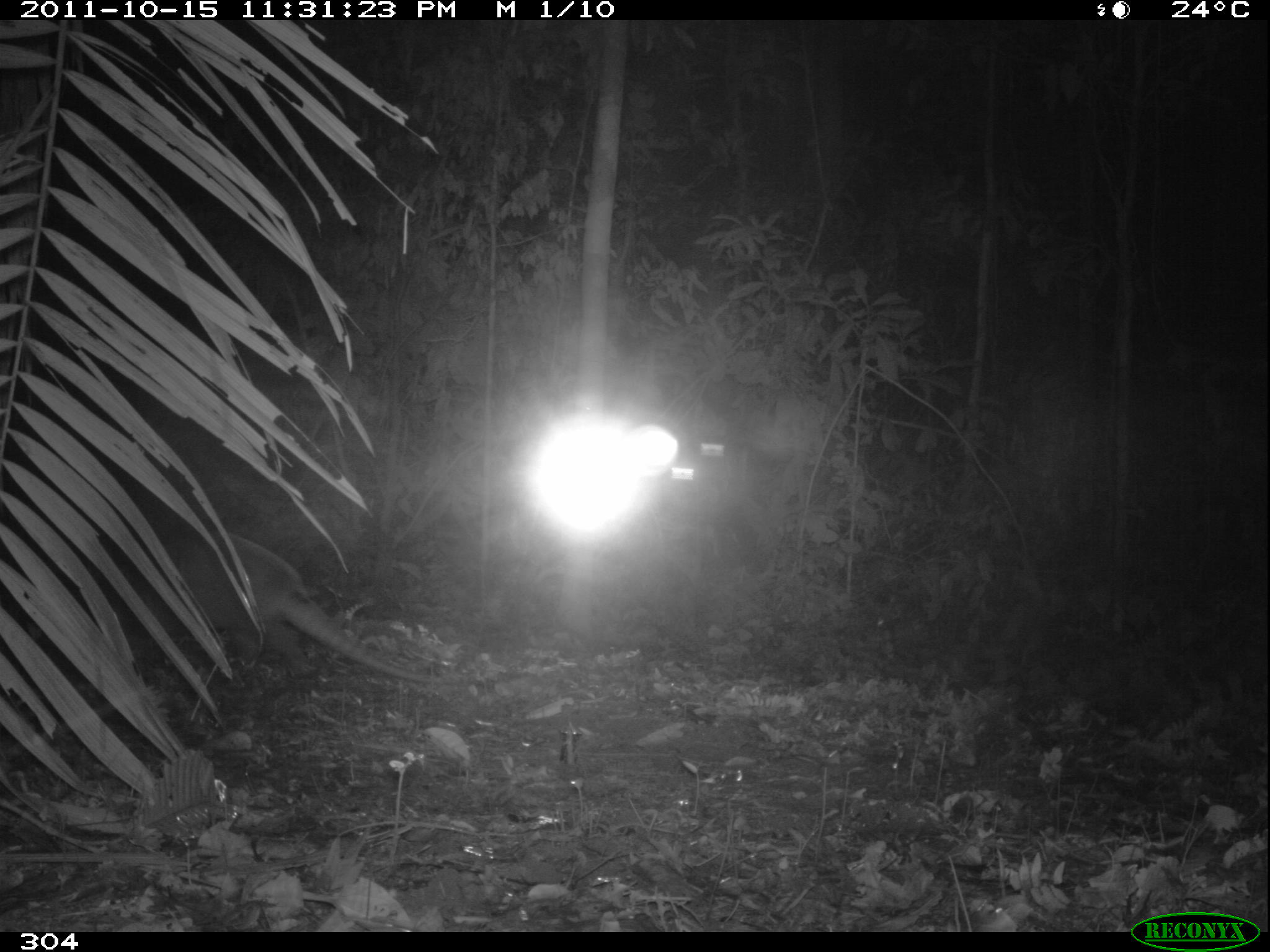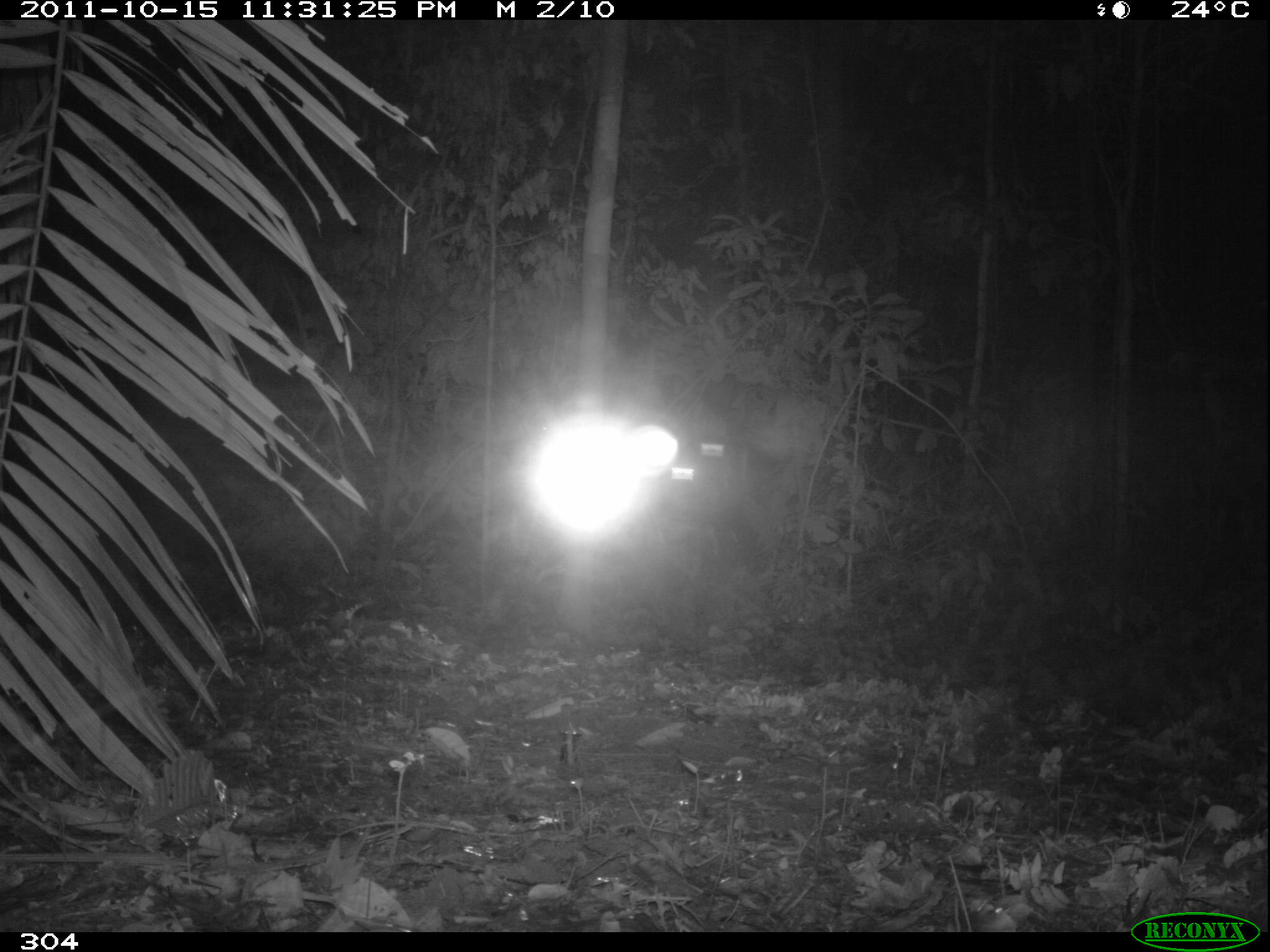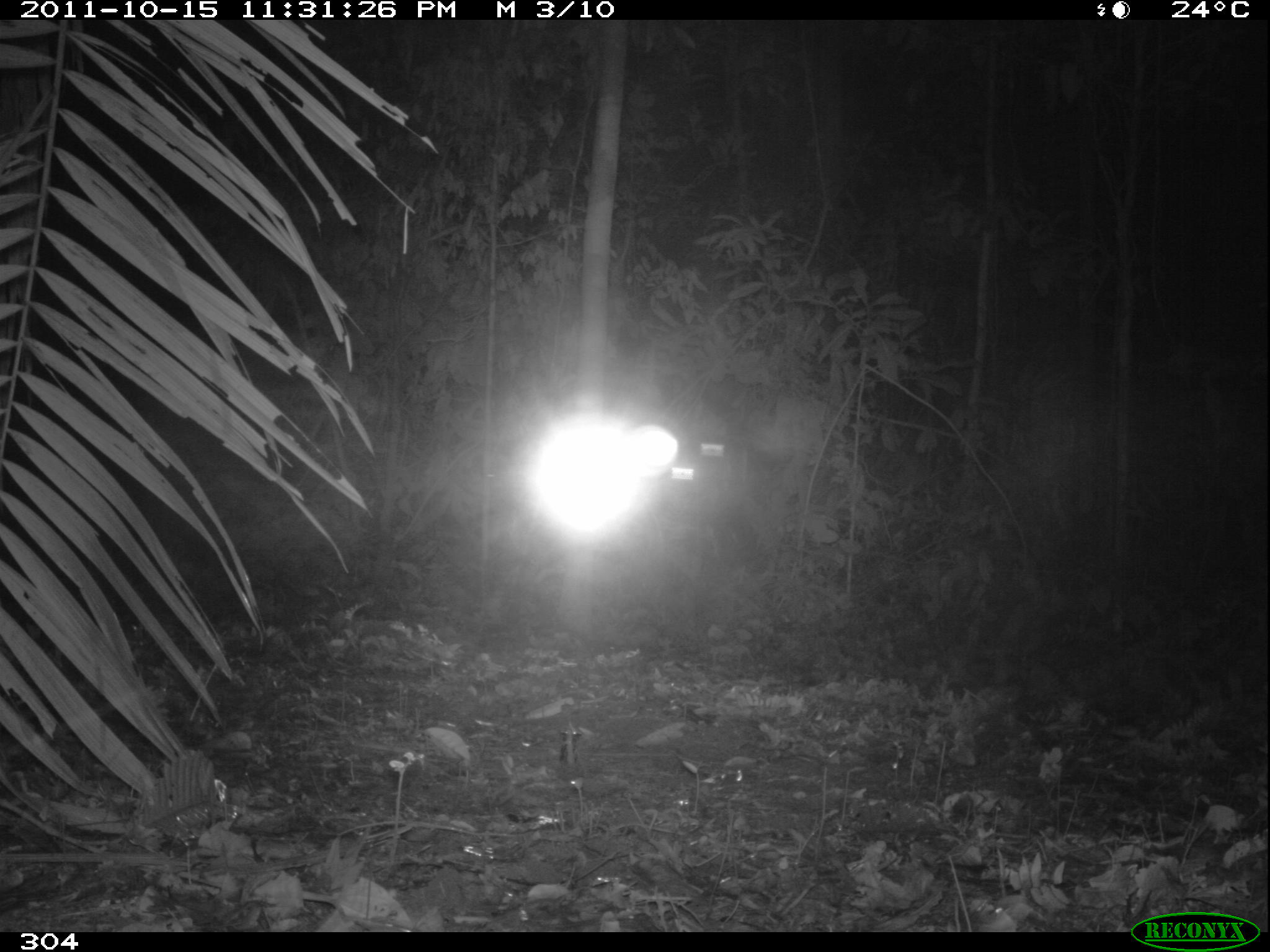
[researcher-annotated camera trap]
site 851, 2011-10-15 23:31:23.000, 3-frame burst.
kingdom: Animalia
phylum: Chordata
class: Mammalia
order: Cingulata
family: Dasypodidae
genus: Dasypus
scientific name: Dasypus kappleri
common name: greater long-nosed armadillo